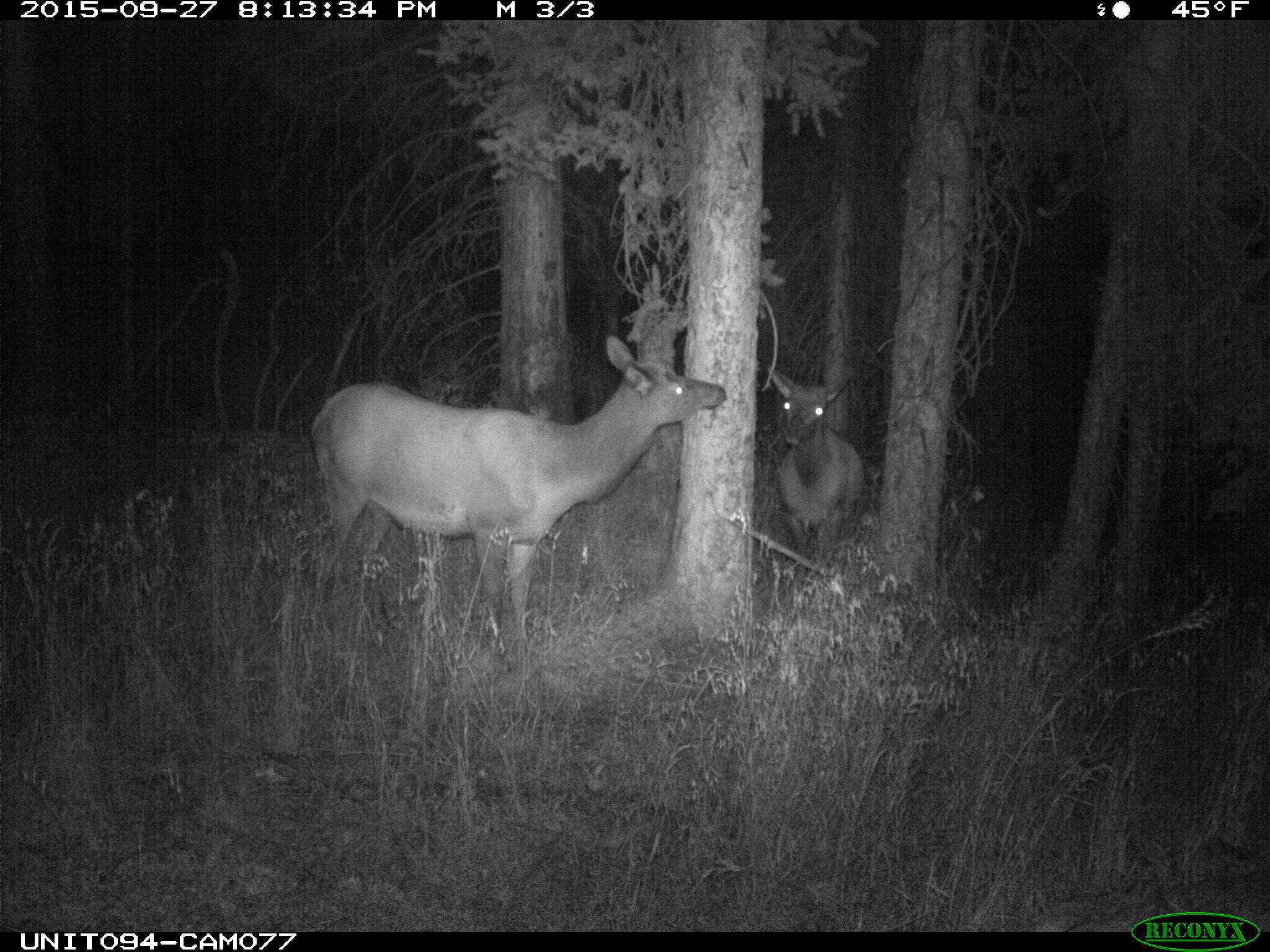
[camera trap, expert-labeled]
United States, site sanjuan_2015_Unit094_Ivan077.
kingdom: Animalia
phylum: Chordata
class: Mammalia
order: Artiodactyla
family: Cervidae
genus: Cervus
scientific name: Cervus elaphus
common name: red deer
Cervus elaphus (red deer).